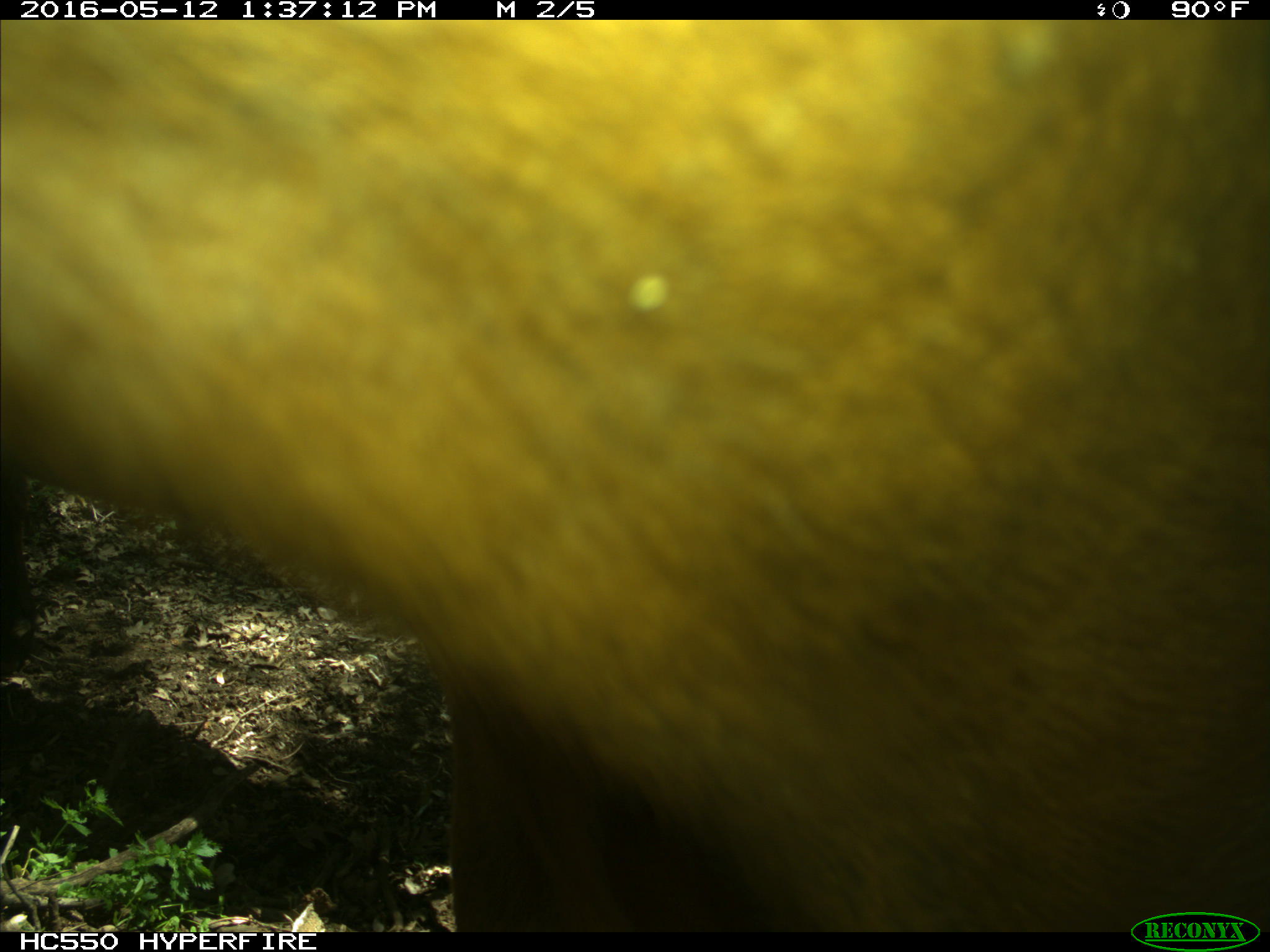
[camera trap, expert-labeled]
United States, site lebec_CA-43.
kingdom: Animalia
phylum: Chordata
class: Mammalia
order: Artiodactyla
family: Bovidae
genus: Bos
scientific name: Bos taurus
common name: domestic cow